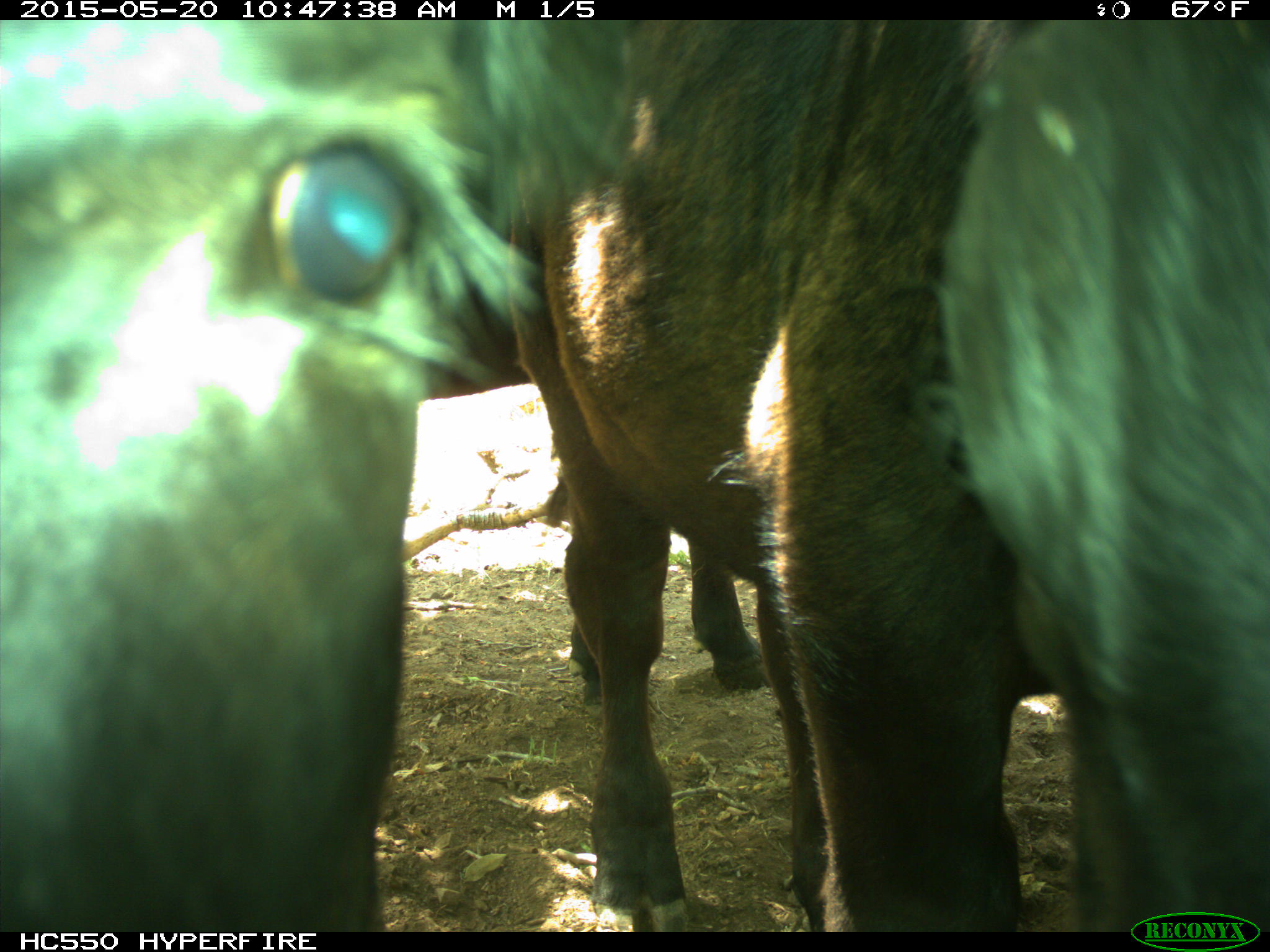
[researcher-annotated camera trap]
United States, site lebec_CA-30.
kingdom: Animalia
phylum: Chordata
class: Mammalia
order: Artiodactyla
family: Bovidae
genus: Bos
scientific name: Bos taurus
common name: domestic cow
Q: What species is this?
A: Bos taurus (domestic cow).